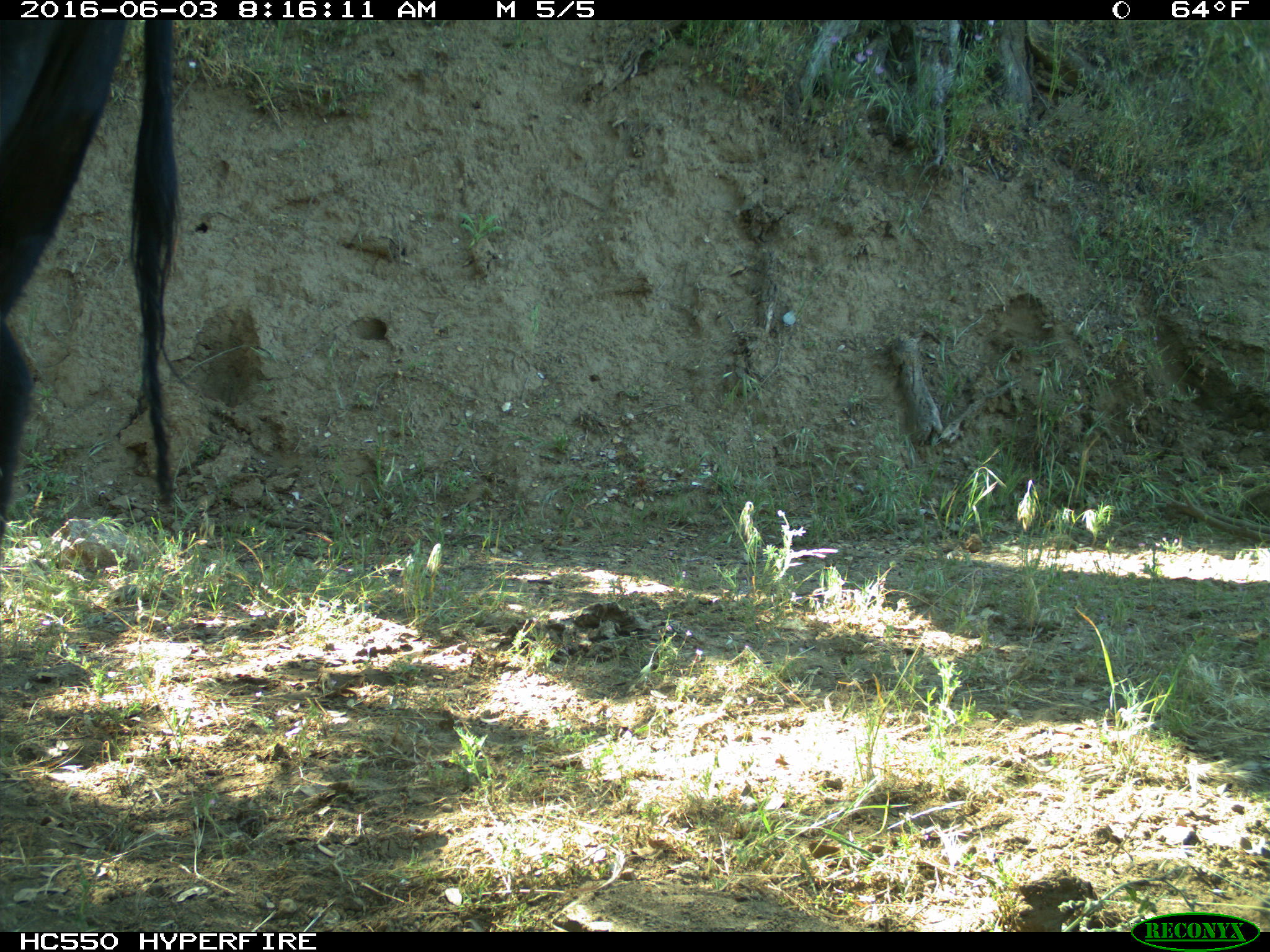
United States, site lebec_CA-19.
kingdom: Animalia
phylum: Chordata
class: Mammalia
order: Artiodactyla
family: Bovidae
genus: Bos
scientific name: Bos taurus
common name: domestic cow